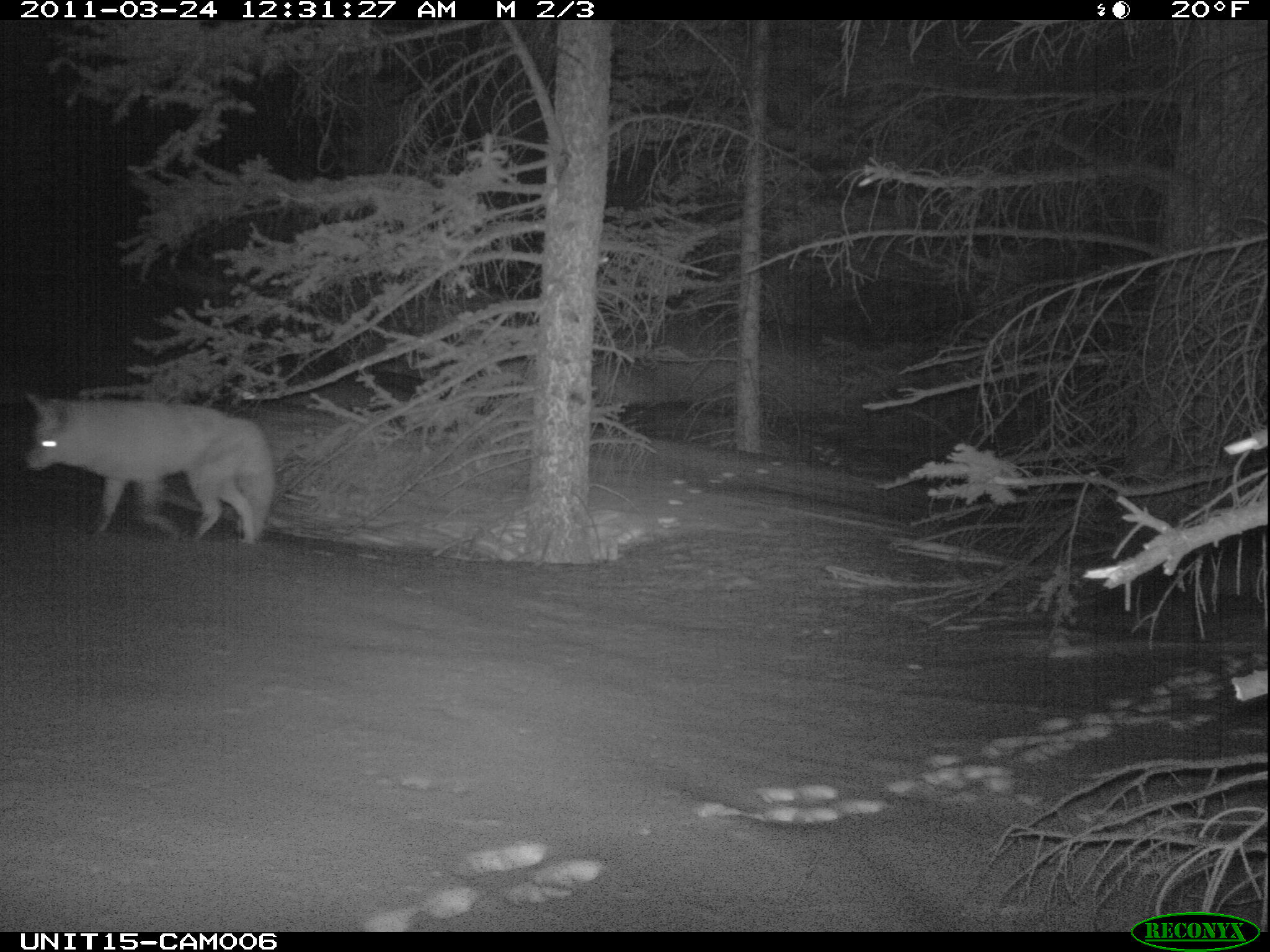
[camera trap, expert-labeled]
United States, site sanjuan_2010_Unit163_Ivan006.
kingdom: Animalia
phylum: Chordata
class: Mammalia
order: Carnivora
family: Canidae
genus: Canis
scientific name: Canis latrans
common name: coyote